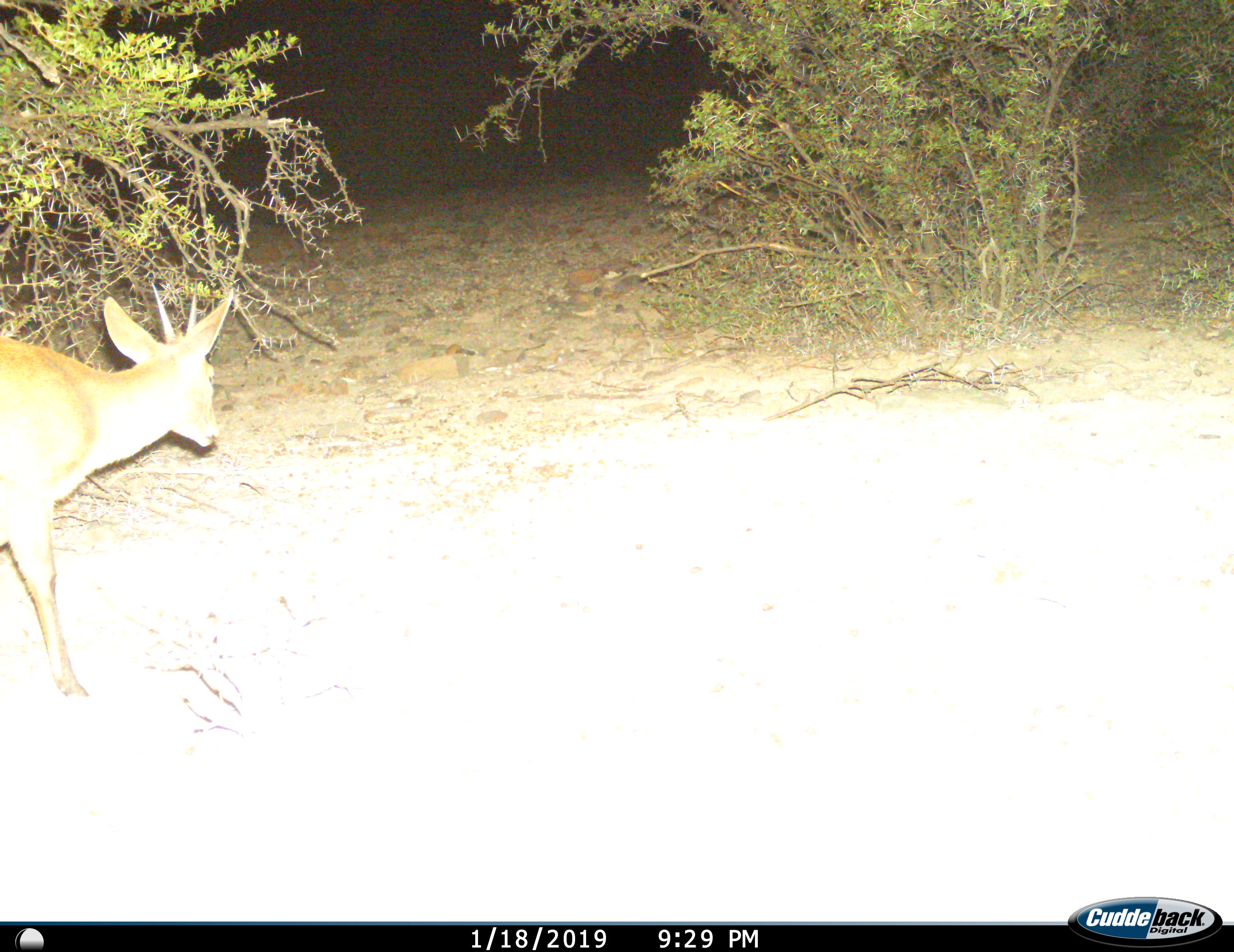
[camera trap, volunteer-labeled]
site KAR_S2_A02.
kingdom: Animalia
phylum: Chordata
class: Mammalia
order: Artiodactyla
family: Bovidae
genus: Sylvicapra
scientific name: Sylvicapra grimmia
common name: common duiker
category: duikercommongrey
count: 1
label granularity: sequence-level